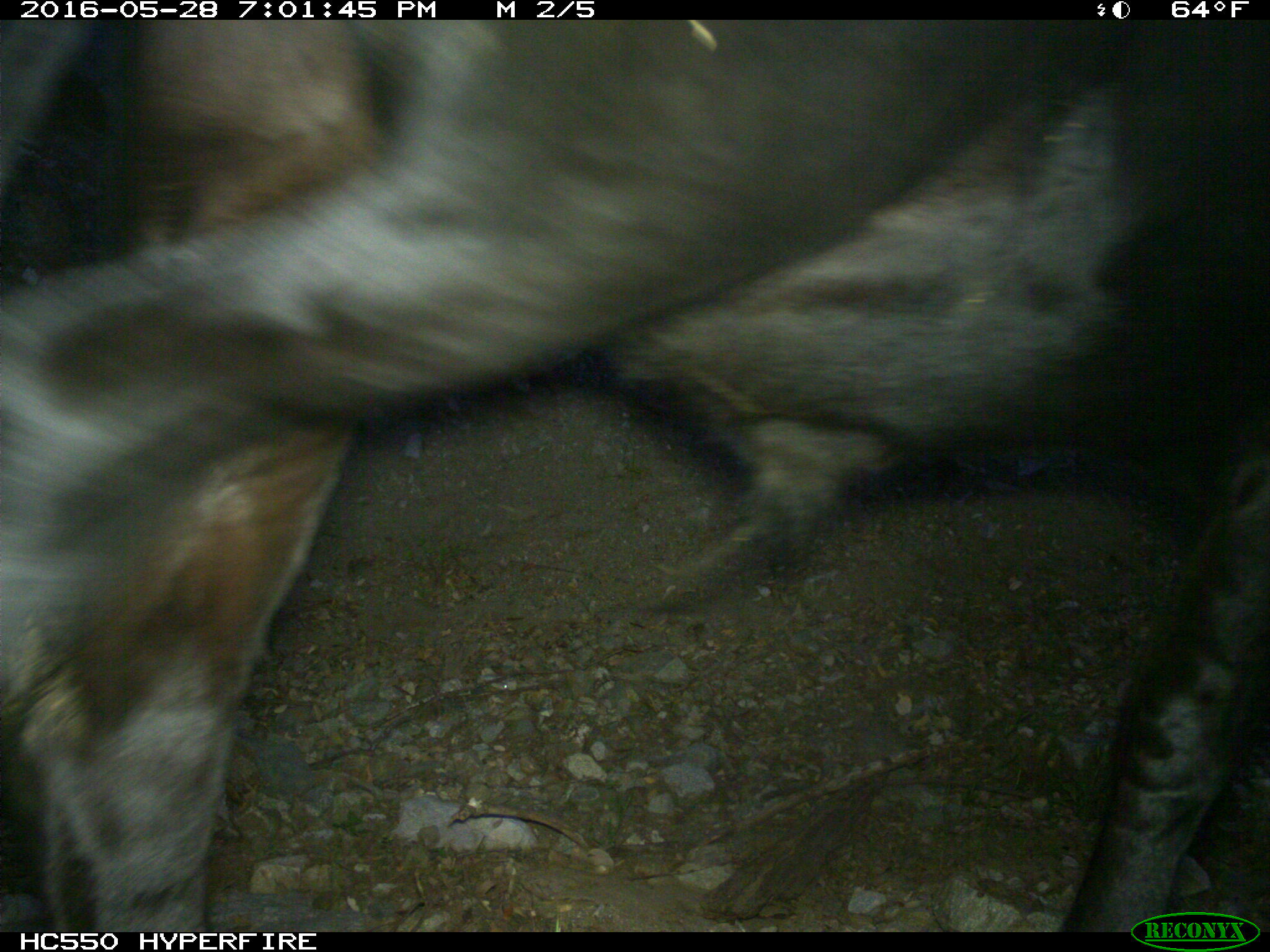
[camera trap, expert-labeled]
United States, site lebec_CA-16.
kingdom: Animalia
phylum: Chordata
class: Mammalia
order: Artiodactyla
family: Bovidae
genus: Bos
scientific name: Bos taurus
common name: domestic cow